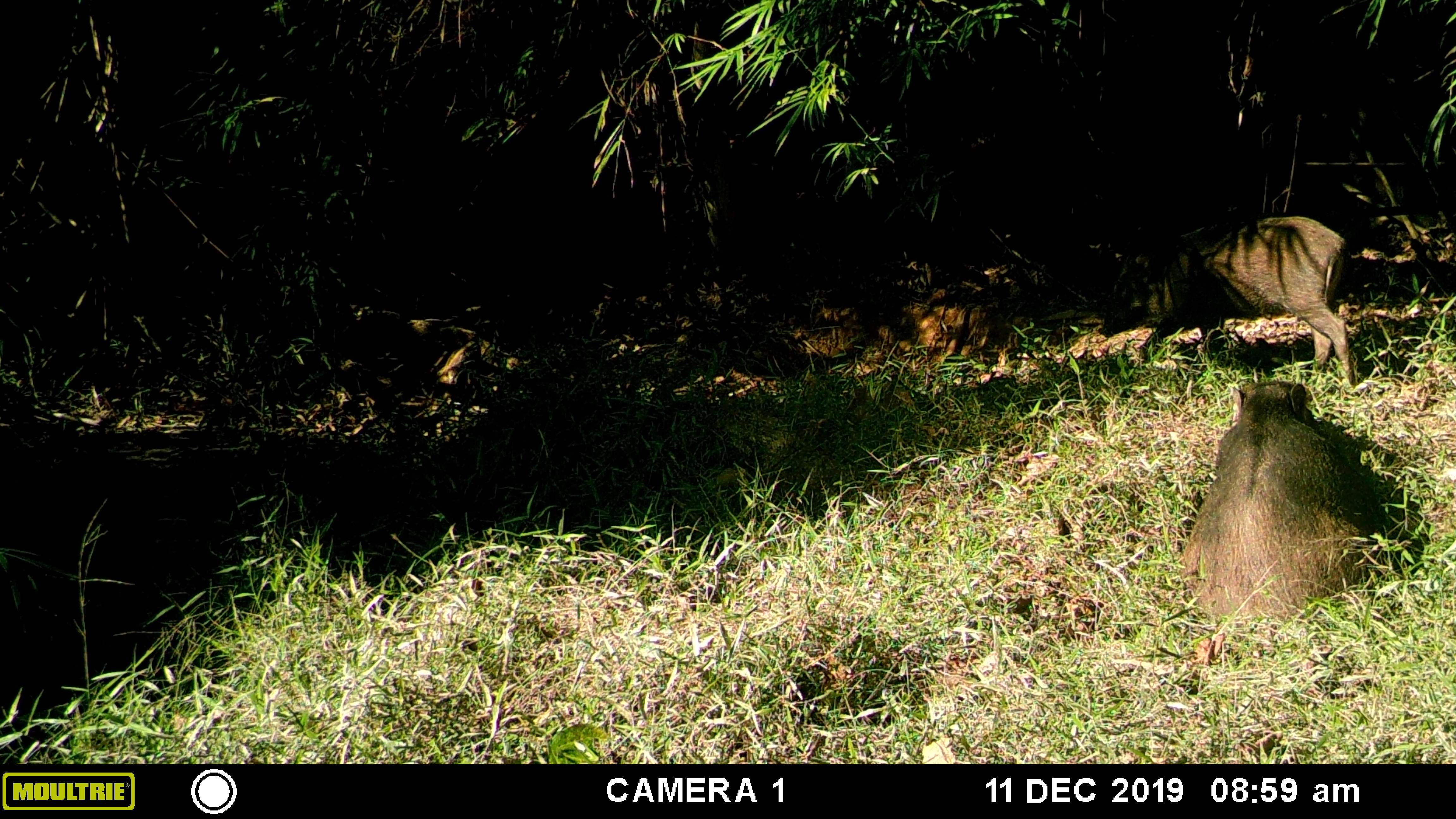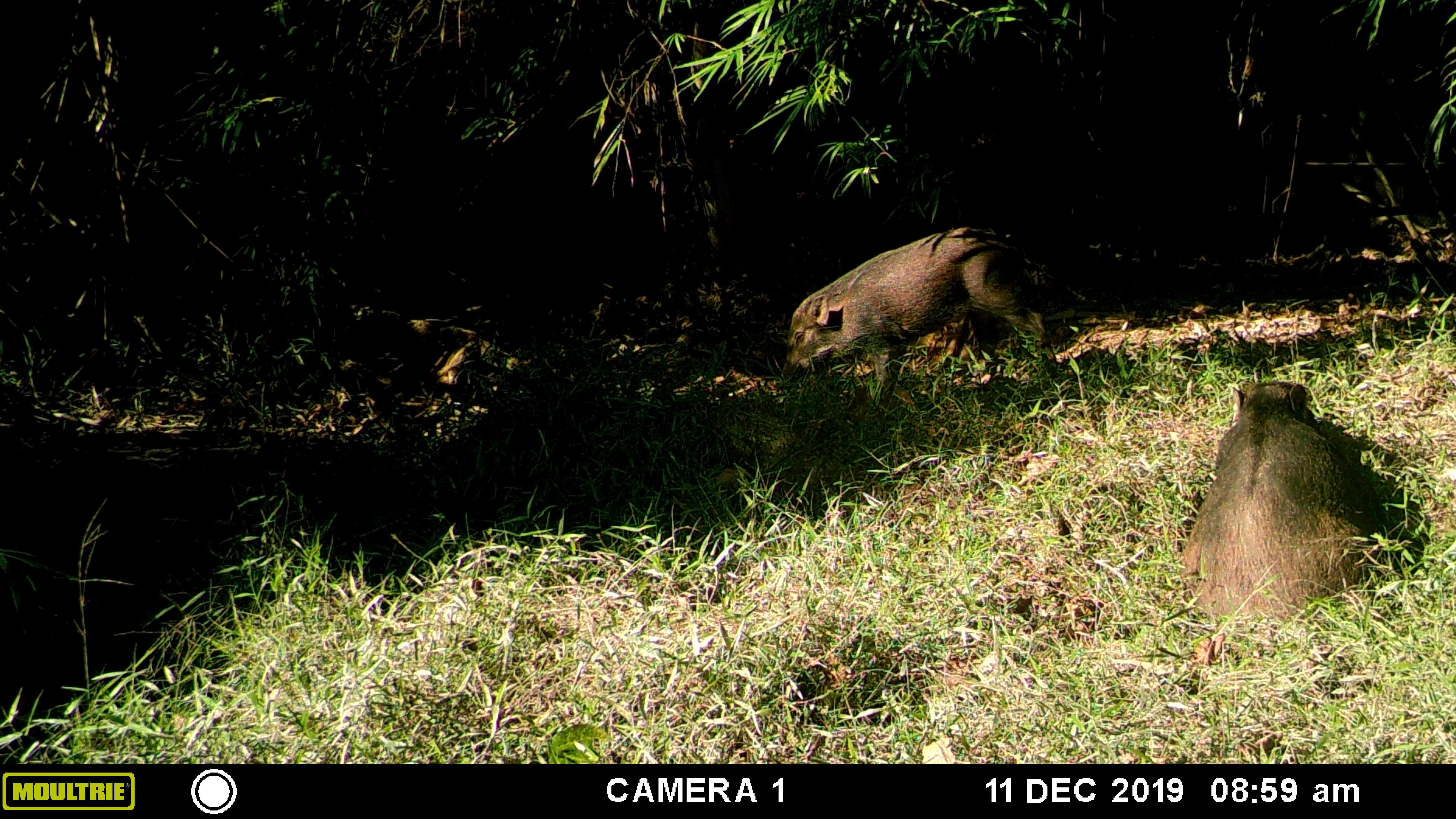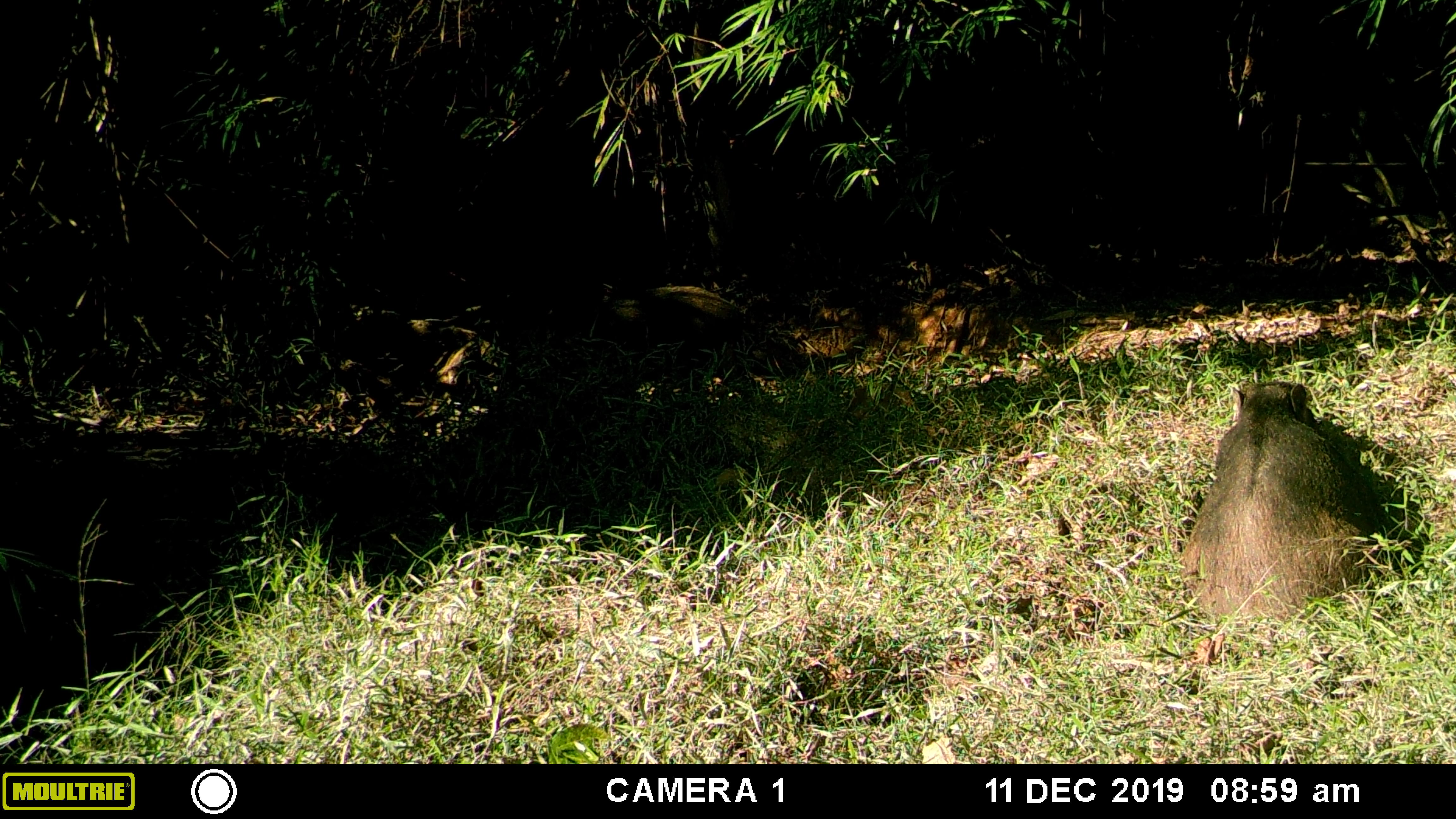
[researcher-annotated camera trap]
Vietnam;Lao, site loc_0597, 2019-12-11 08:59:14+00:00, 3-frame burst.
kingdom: Animalia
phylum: Chordata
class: Mammalia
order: Artiodactyla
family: Suidae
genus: Sus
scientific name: Sus scrofa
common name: eurasian wild pig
Eurasian wild pig (Sus scrofa). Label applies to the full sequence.